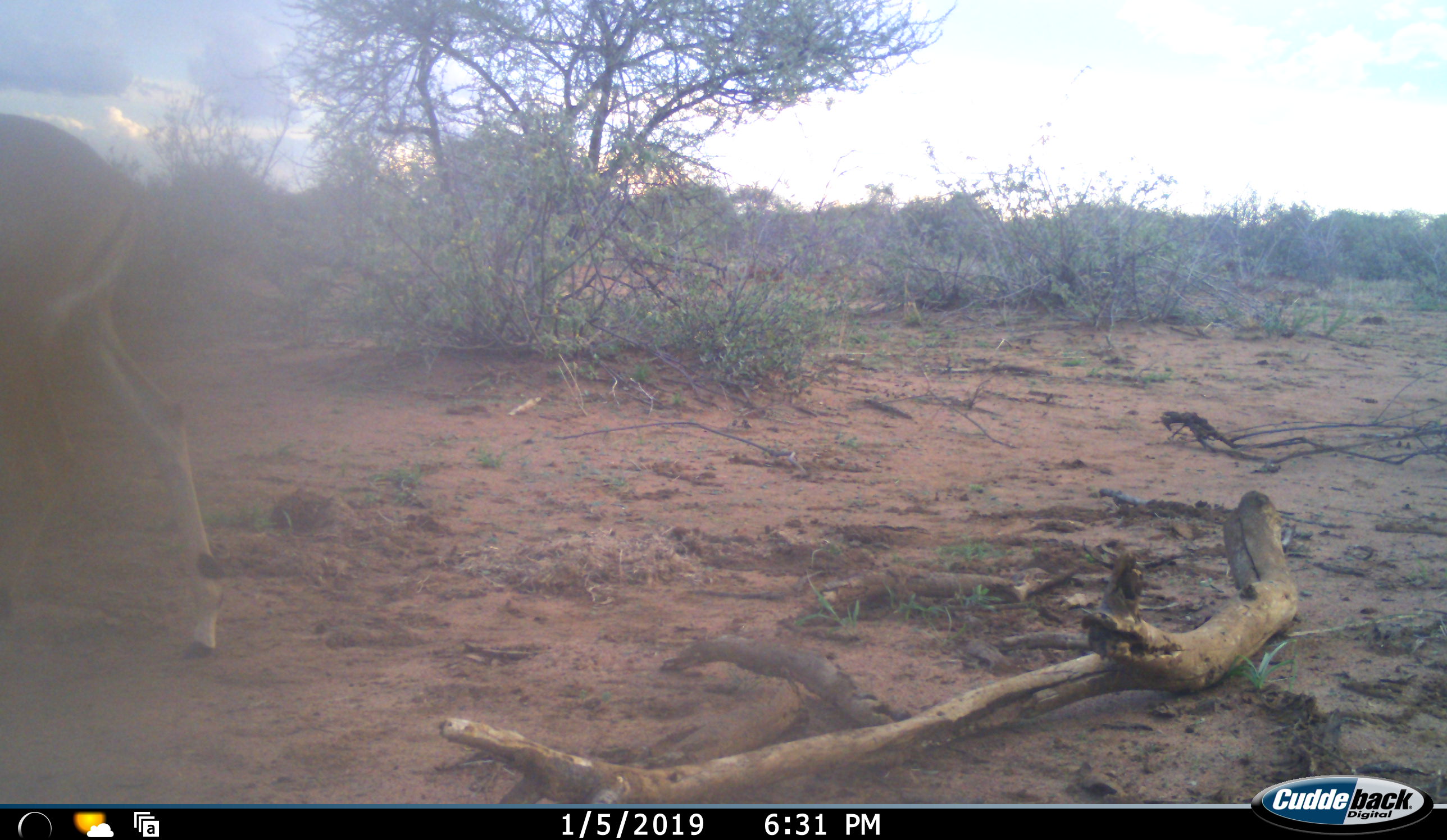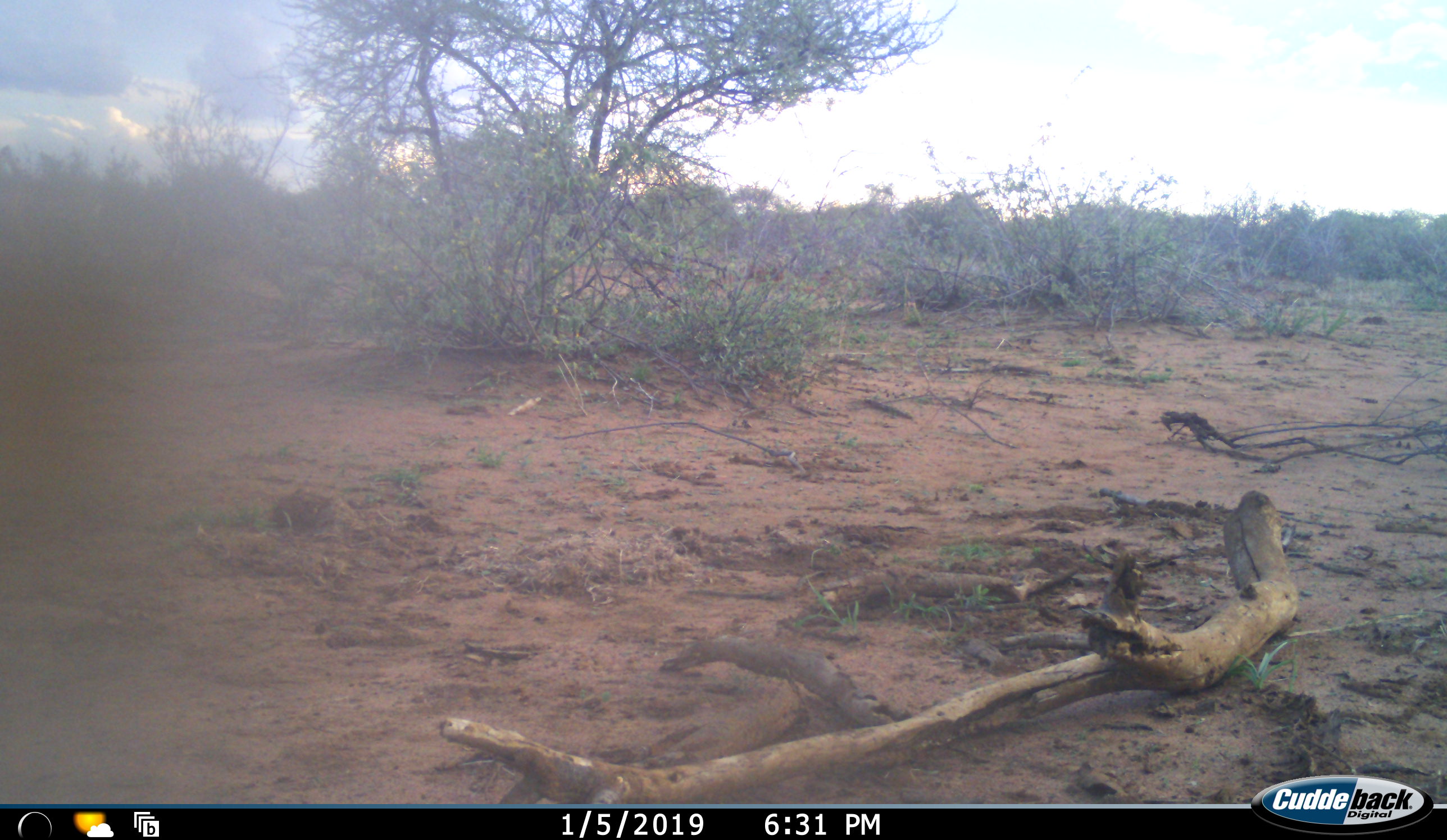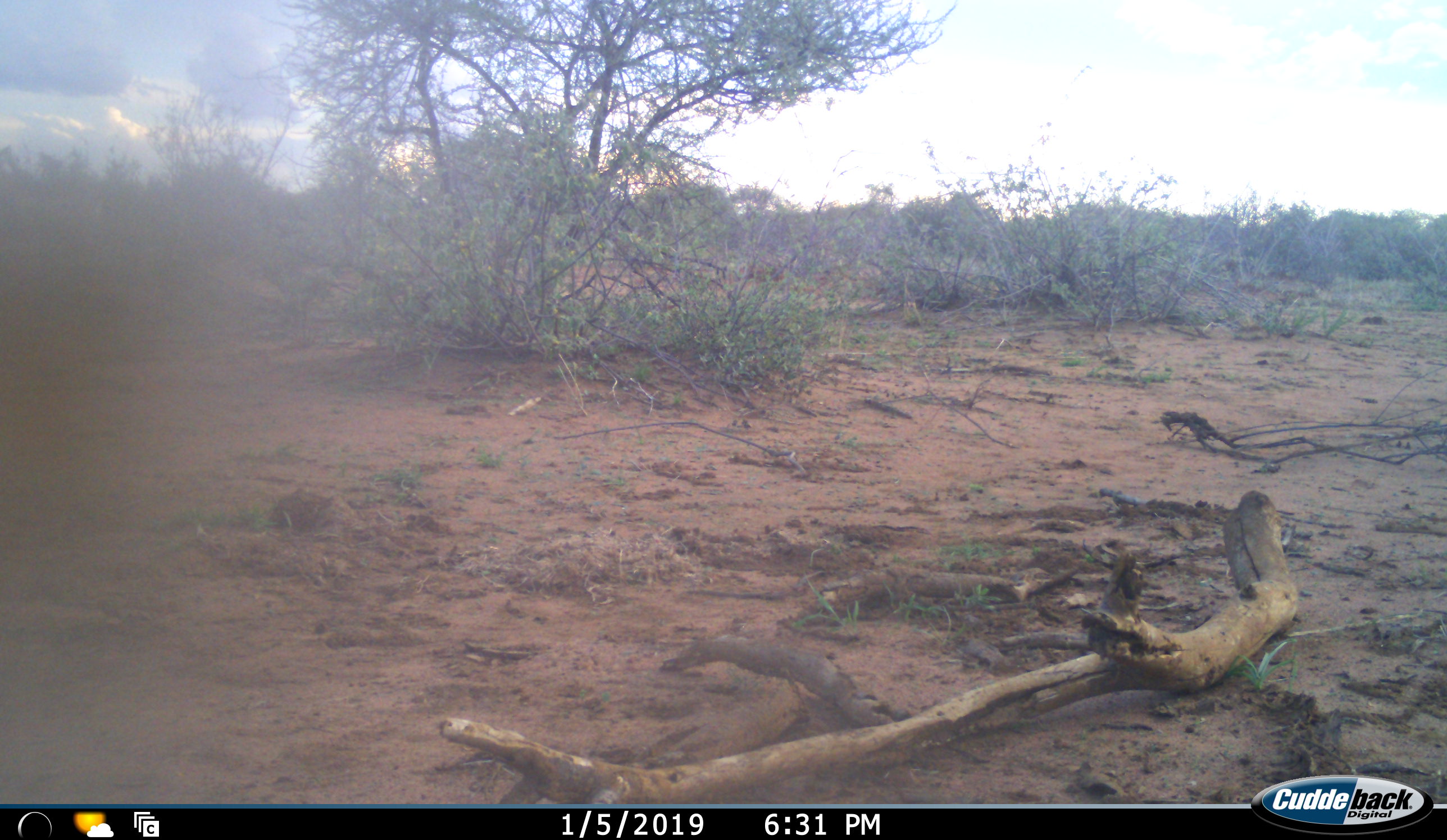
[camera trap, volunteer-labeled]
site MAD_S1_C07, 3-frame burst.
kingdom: Animalia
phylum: Chordata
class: Mammalia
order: Artiodactyla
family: Bovidae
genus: Aepyceros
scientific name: Aepyceros melampus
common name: impala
Impala (Aepyceros melampus), count 1. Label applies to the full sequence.